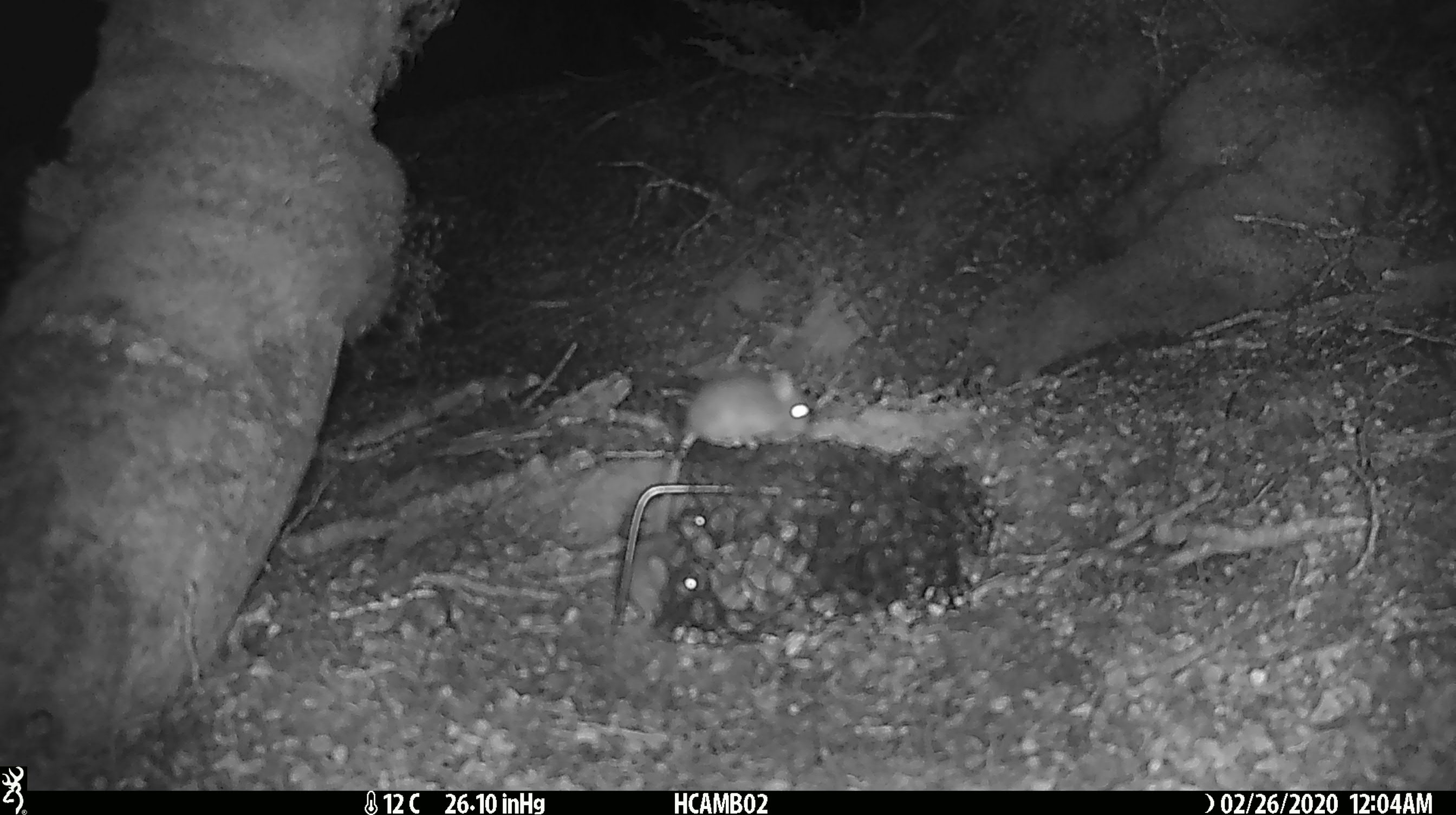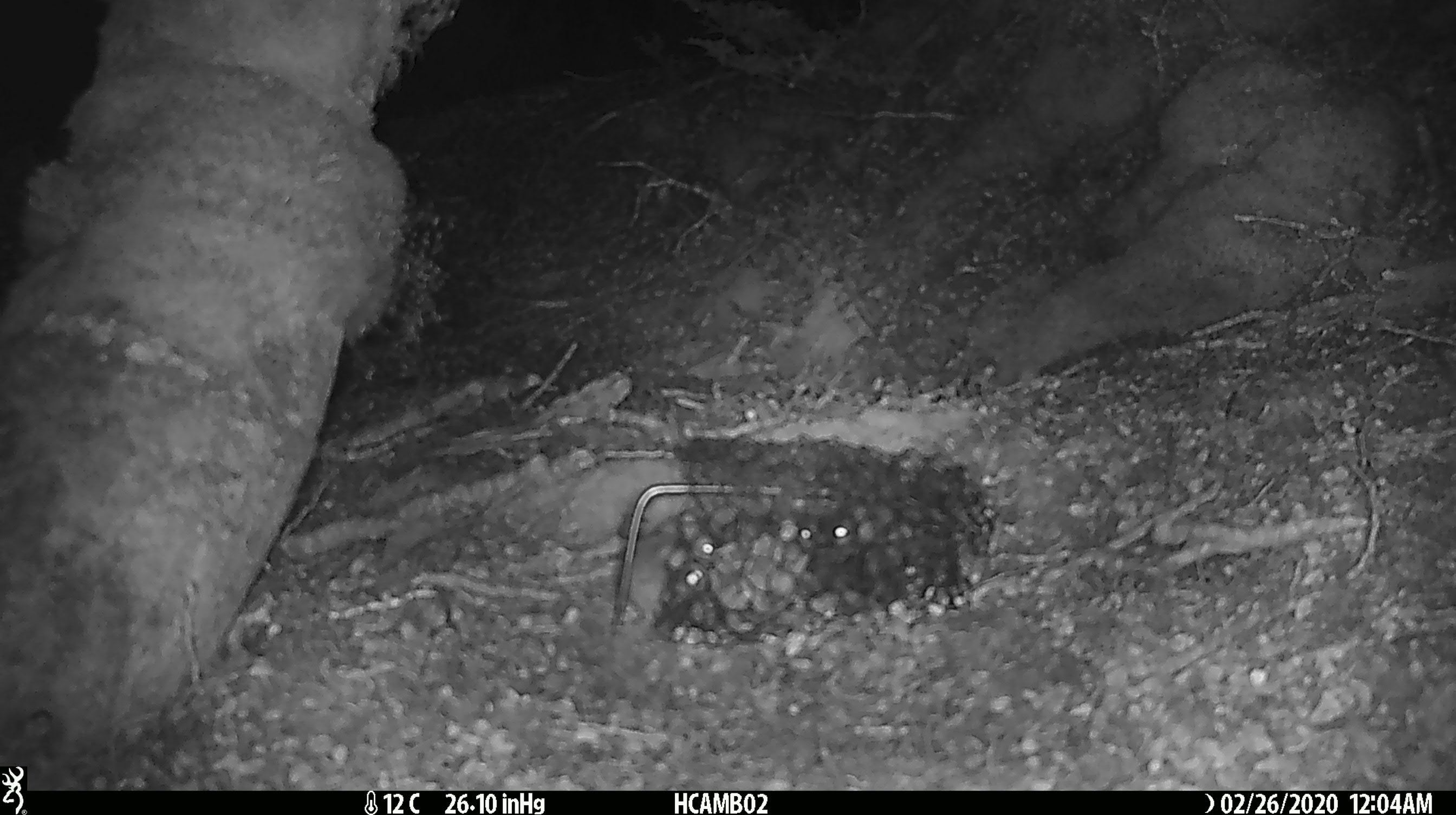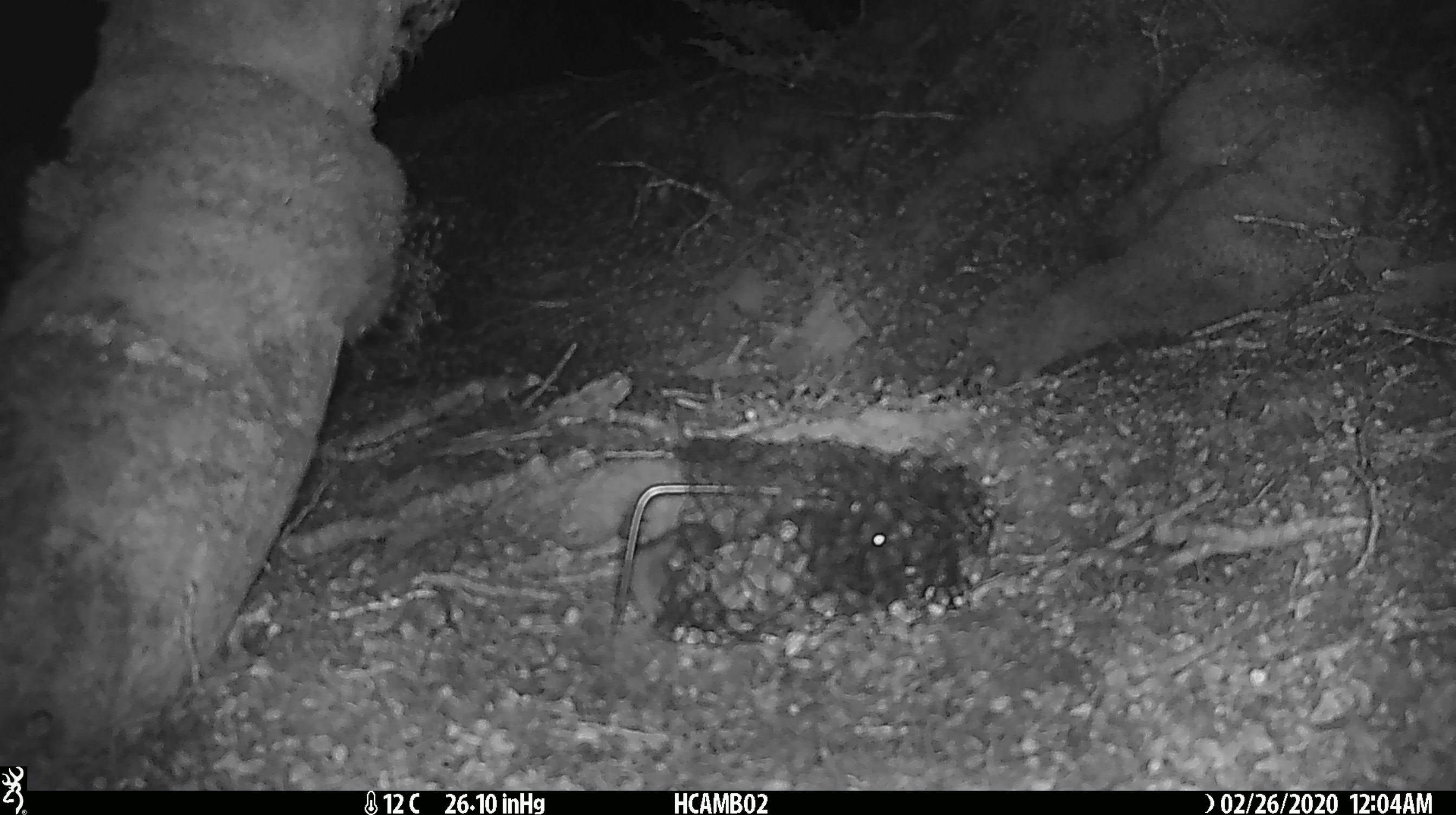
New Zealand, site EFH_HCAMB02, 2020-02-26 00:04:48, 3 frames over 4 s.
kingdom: Animalia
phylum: Chordata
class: Mammalia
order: Rodentia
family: Muridae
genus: Mus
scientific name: Mus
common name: mouse